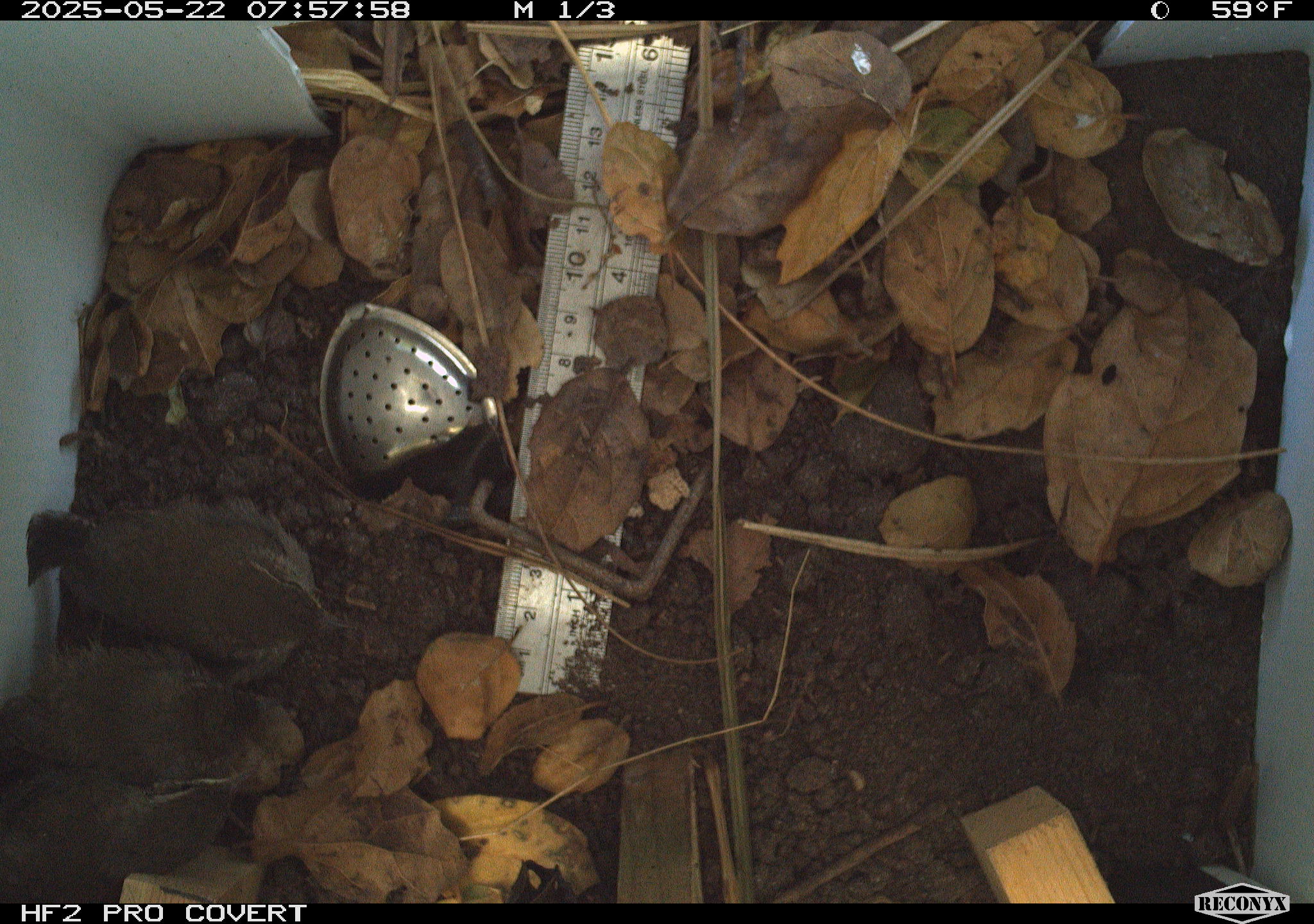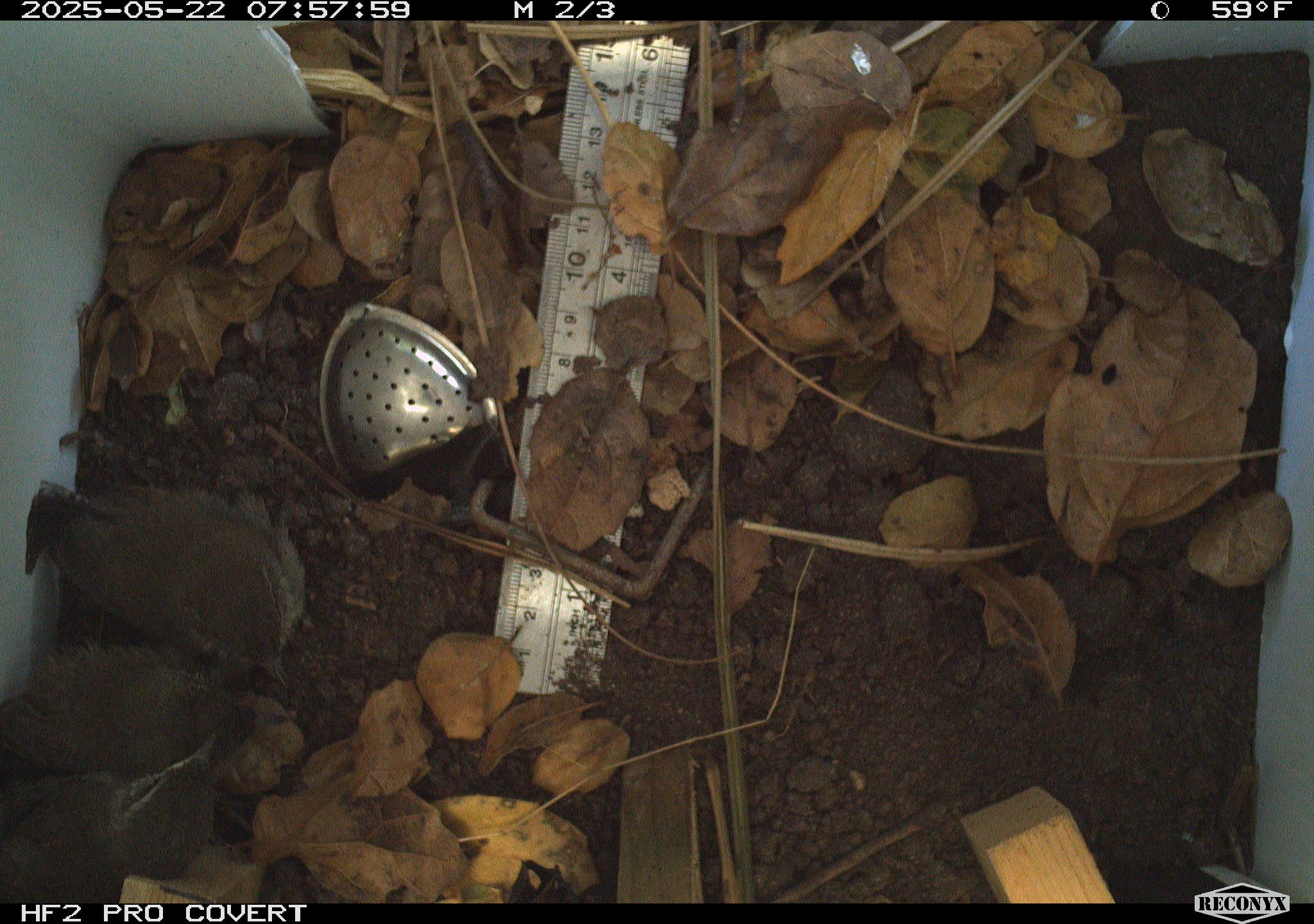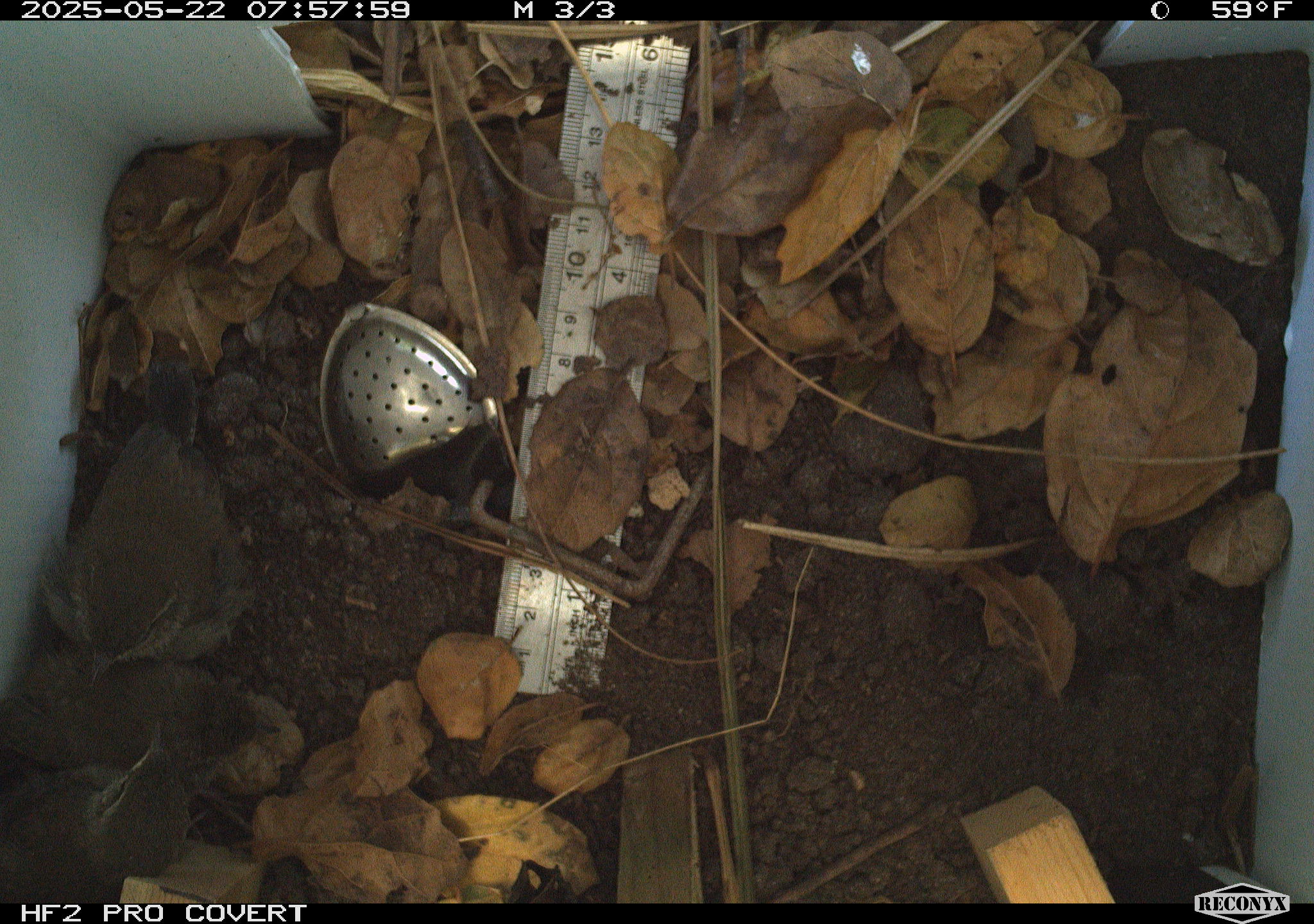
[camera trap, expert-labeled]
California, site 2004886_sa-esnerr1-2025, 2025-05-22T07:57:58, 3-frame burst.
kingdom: Animalia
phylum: Chordata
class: Aves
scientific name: Aves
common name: bird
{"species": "bird (Aves)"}